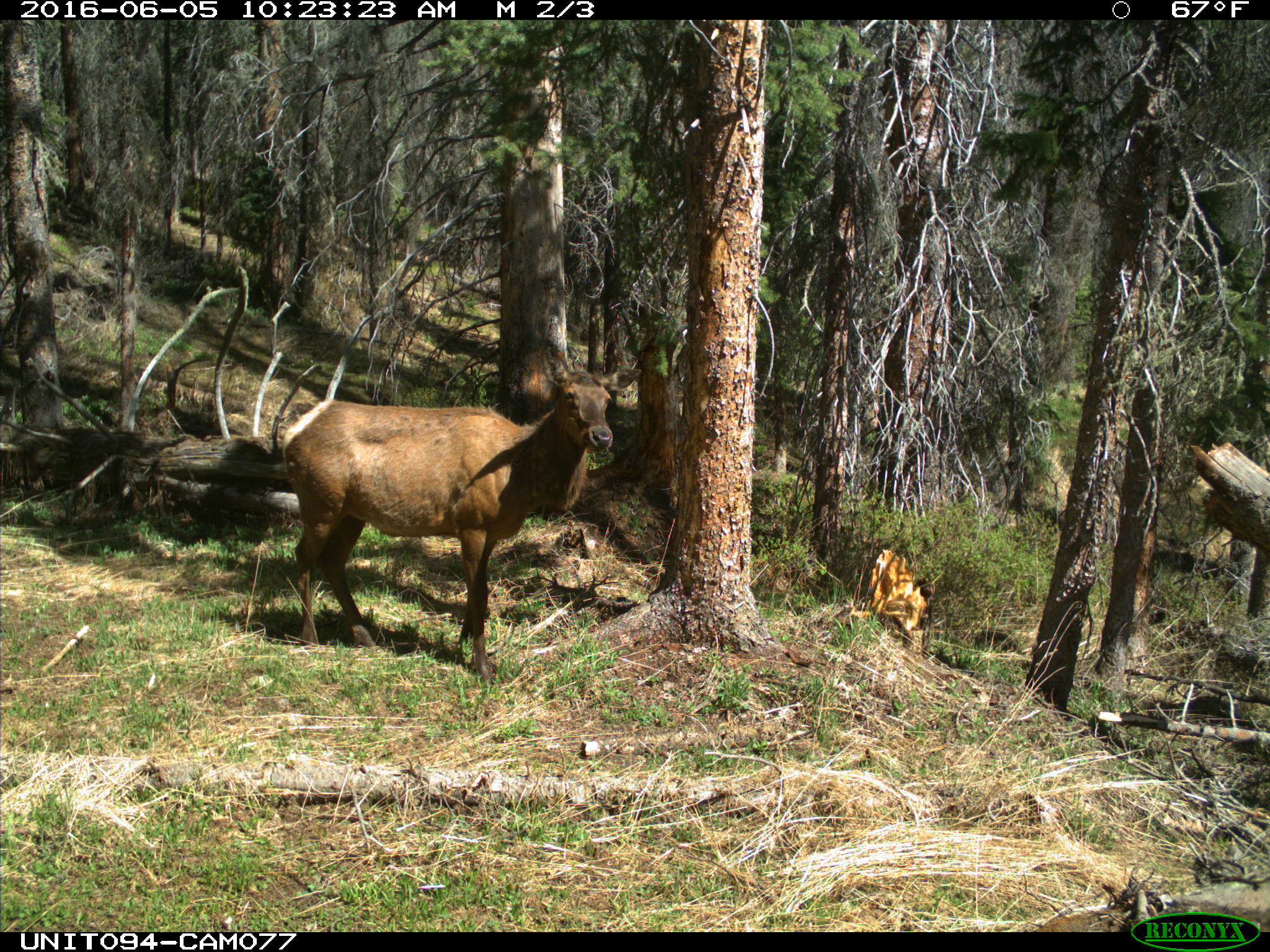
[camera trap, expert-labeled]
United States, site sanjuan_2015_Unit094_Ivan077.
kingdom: Animalia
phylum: Chordata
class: Mammalia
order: Artiodactyla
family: Cervidae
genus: Cervus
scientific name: Cervus elaphus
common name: red deer